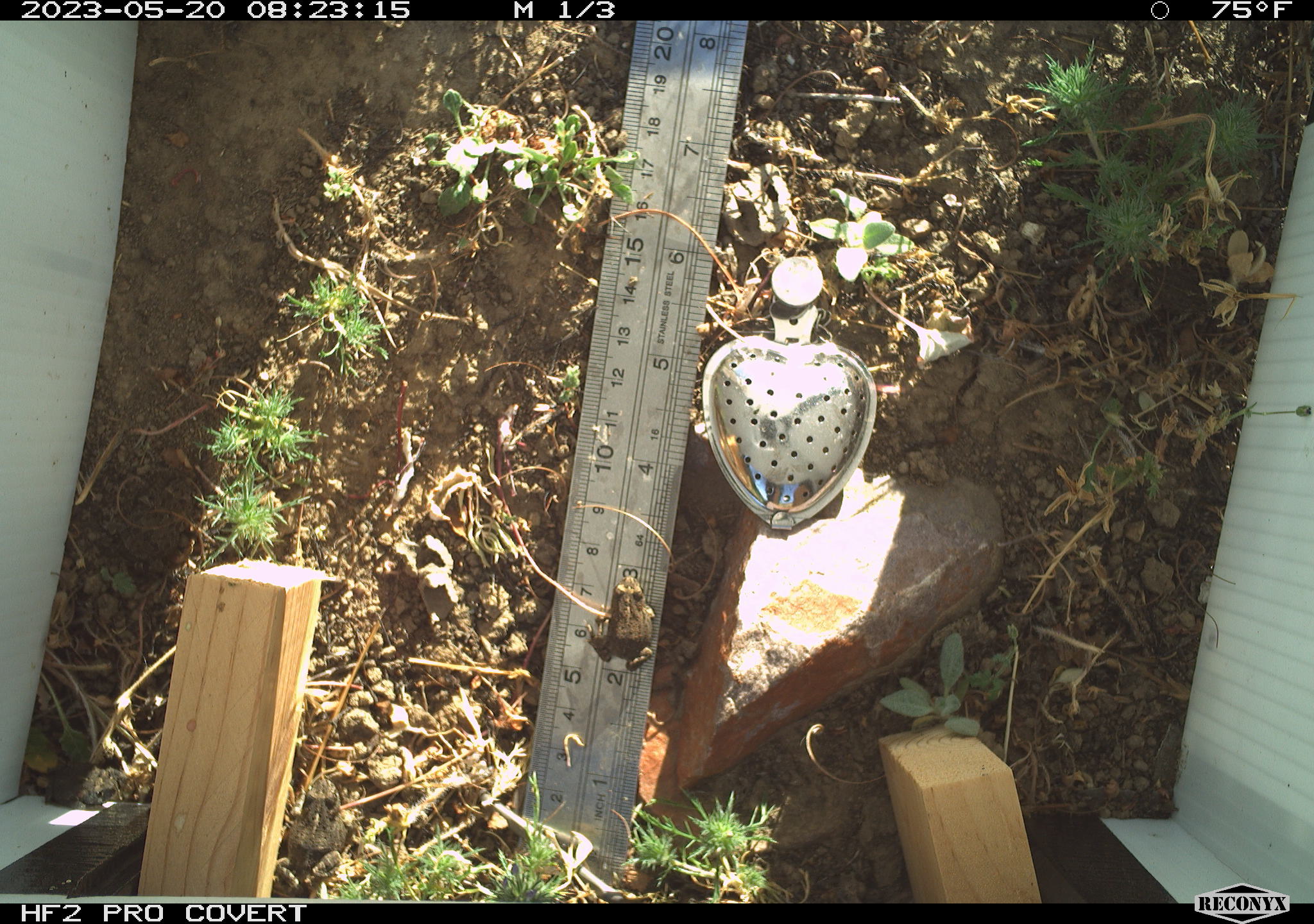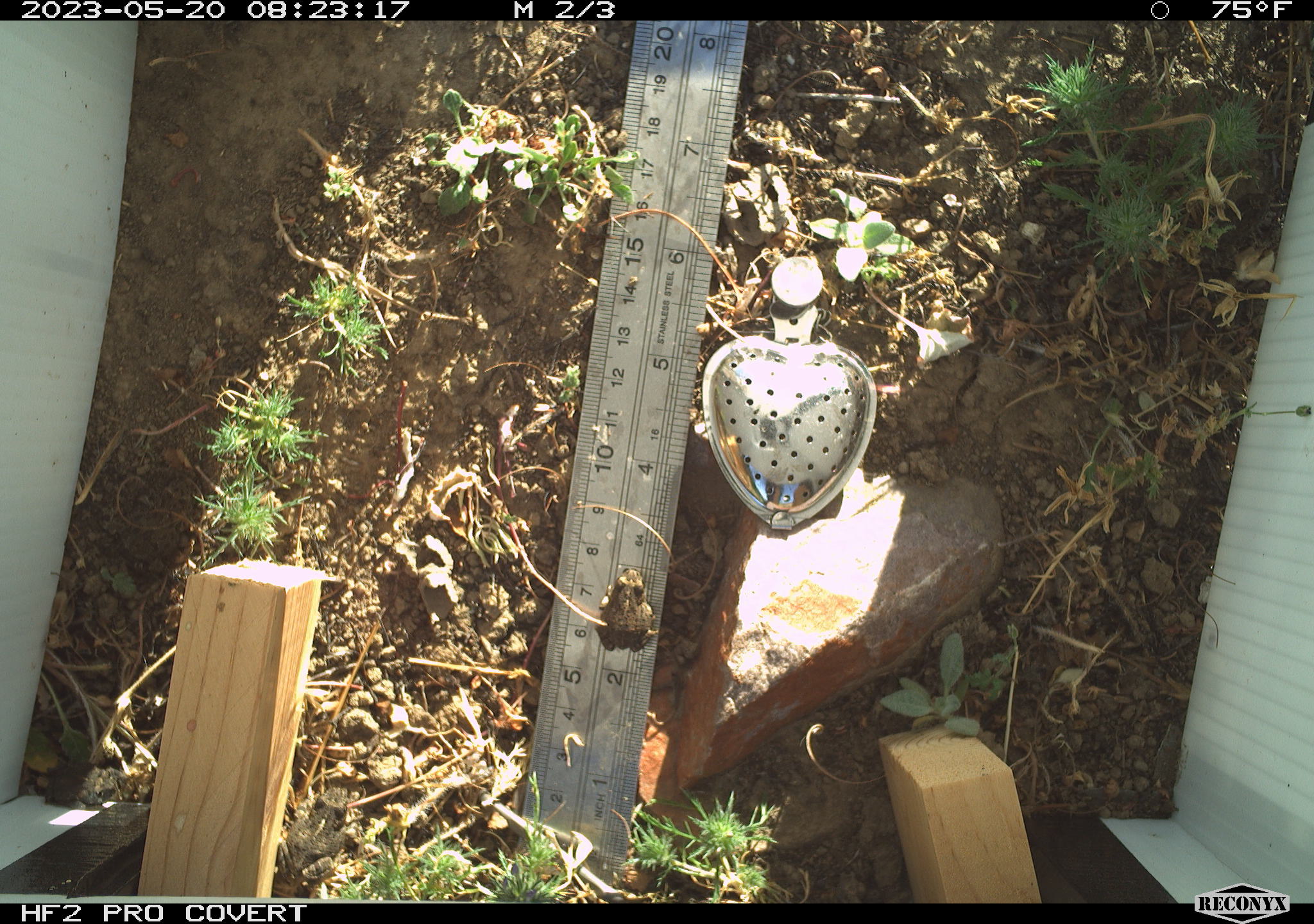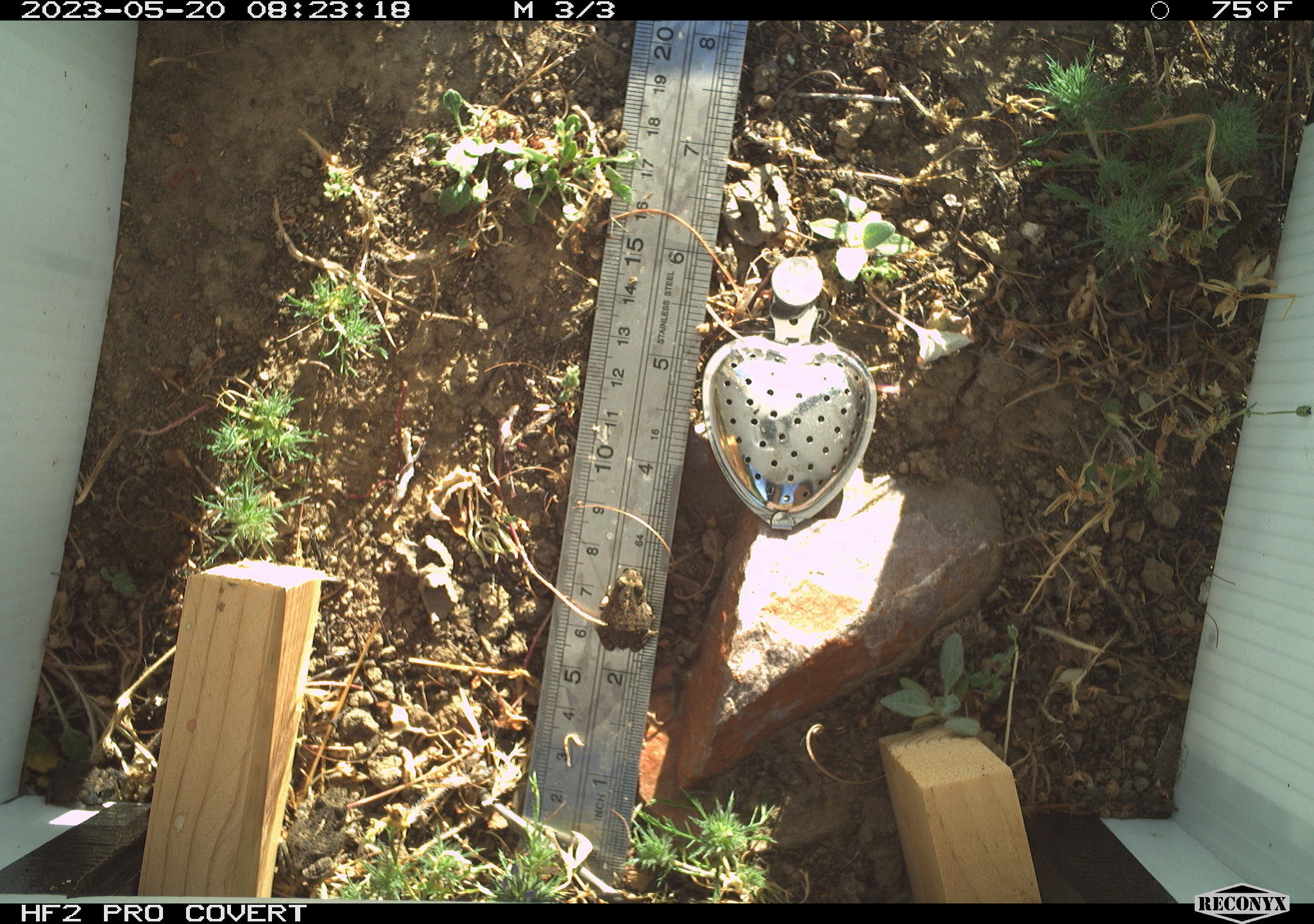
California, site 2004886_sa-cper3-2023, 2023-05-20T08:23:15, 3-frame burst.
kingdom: Animalia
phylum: Chordata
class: Amphibia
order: Anura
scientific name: Anura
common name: frogs